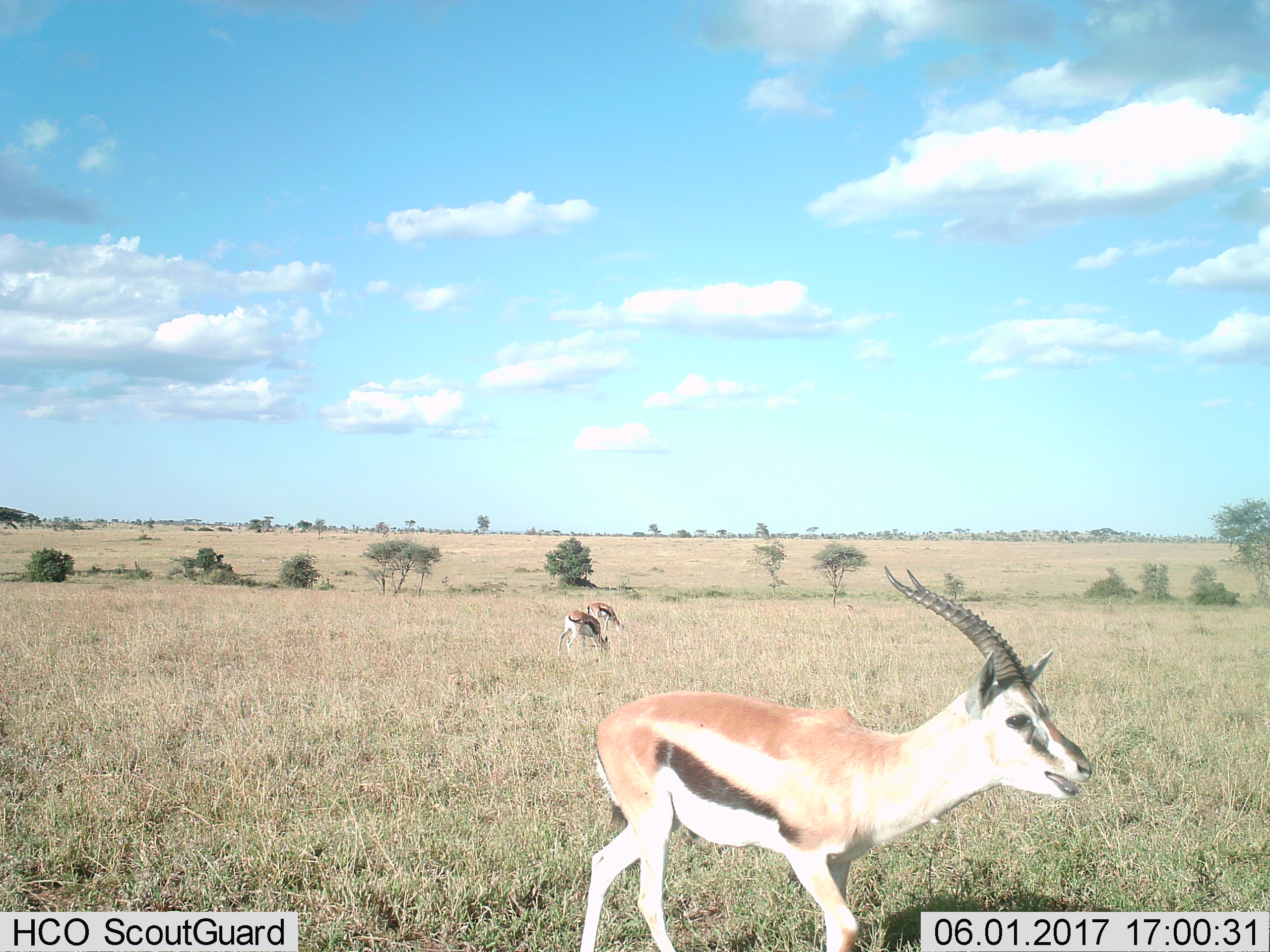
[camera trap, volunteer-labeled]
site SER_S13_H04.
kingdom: Animalia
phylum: Chordata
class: Mammalia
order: Artiodactyla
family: Bovidae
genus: Eudorcas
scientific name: Eudorcas thomsonii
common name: thomson's gazelle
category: gazellethomsons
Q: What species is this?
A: Gazellethomsons (thomson's gazelle) (Eudorcas thomsonii).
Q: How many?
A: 3.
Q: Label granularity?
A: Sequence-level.